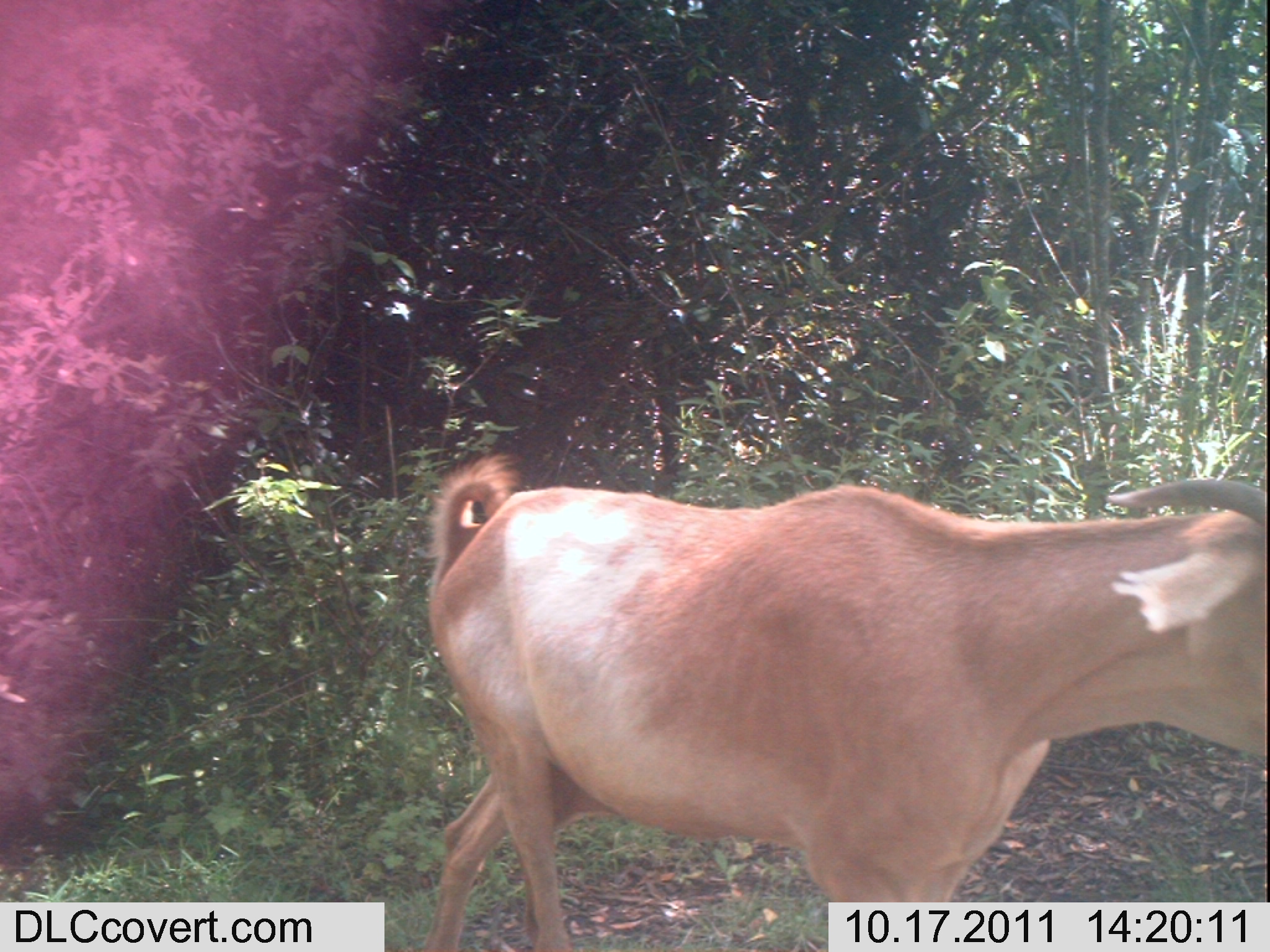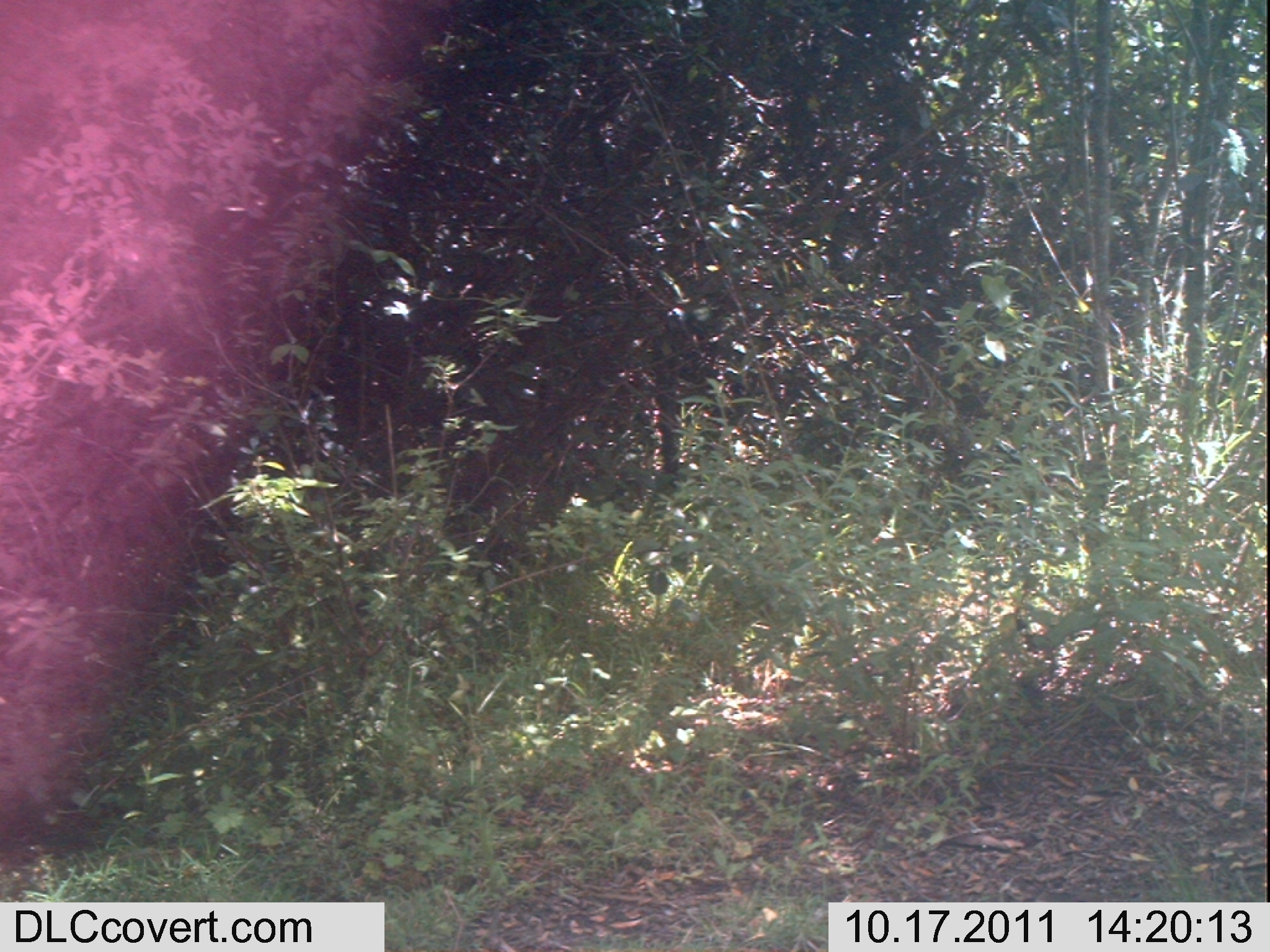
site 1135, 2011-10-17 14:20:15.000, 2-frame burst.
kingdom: Animalia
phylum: Chordata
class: Mammalia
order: Artiodactyla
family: Bovidae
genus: Capra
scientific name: Capra aegagrus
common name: wild goat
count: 1